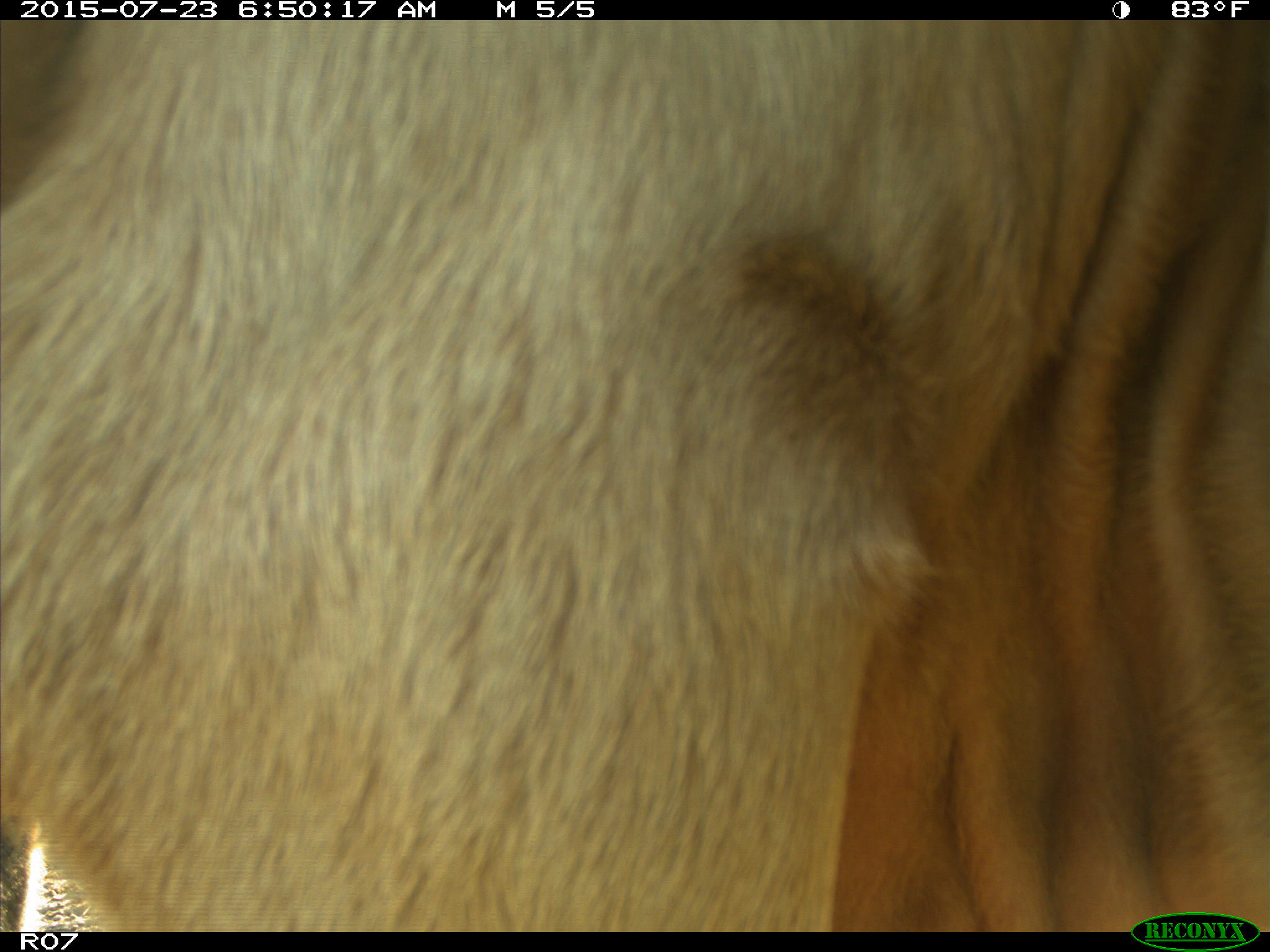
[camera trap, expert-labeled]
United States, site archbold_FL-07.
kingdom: Animalia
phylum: Chordata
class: Mammalia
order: Artiodactyla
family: Bovidae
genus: Bos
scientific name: Bos taurus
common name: domestic cow